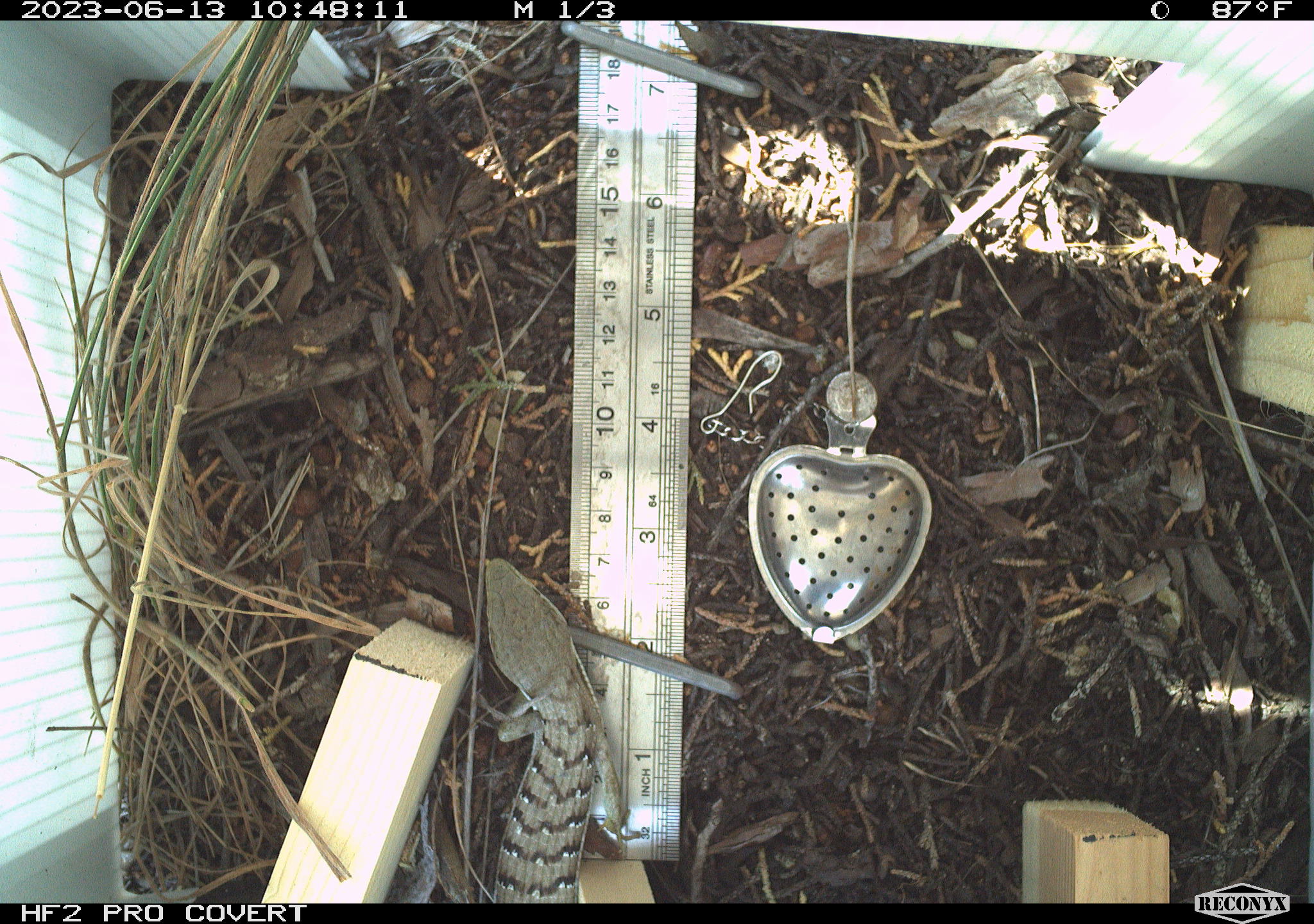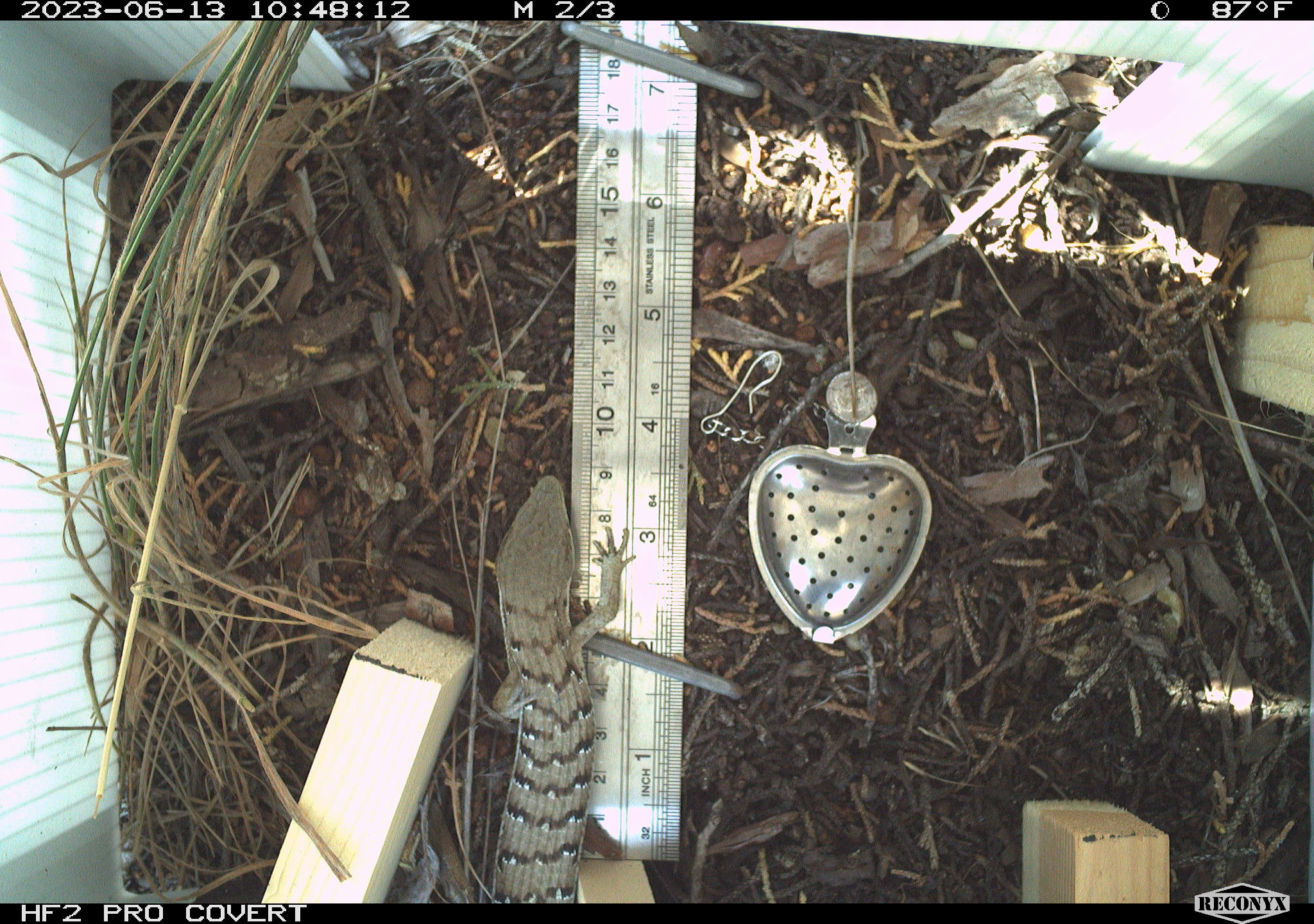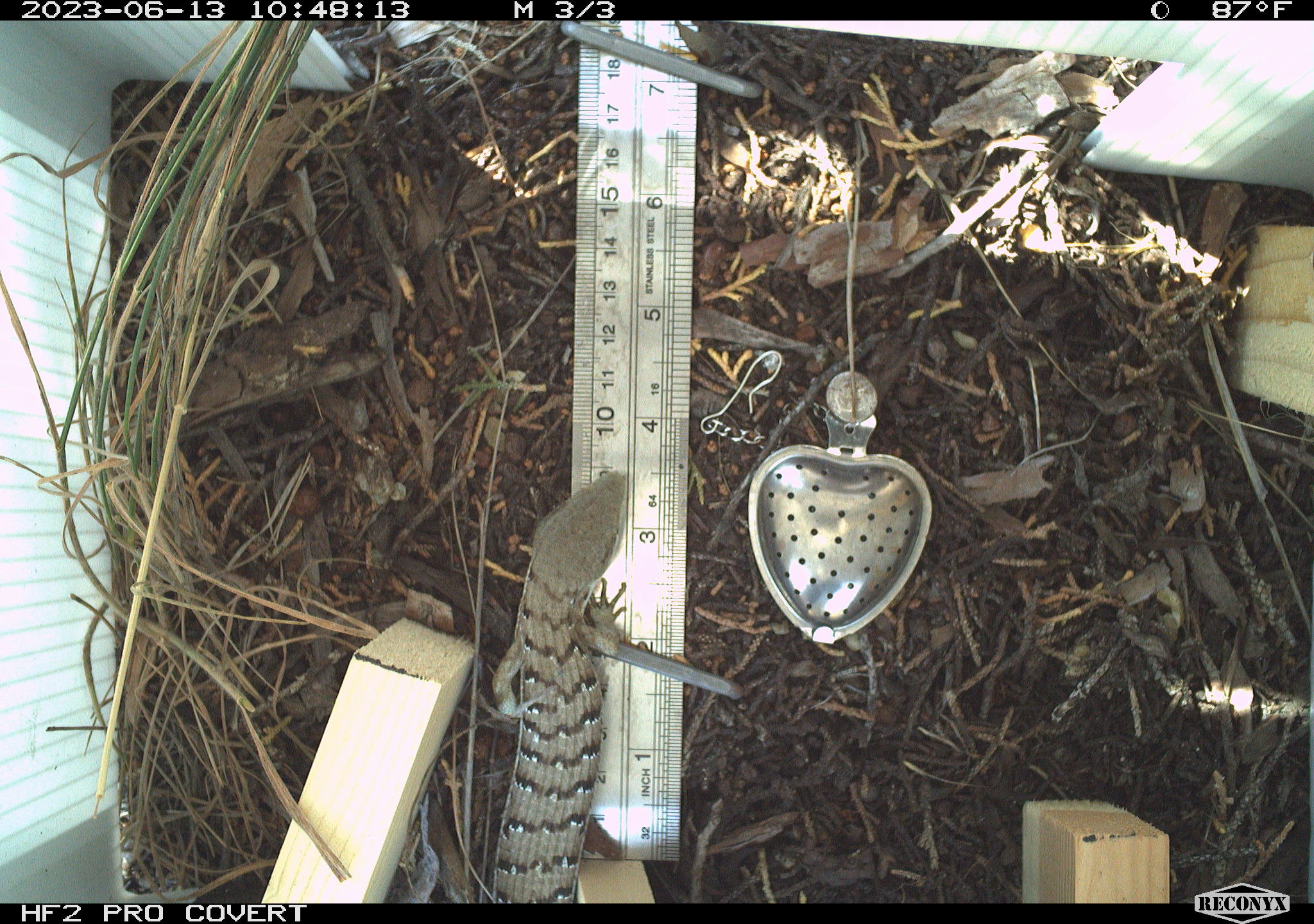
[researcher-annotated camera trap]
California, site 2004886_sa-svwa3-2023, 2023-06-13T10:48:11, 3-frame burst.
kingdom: Animalia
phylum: Chordata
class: Reptilia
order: Squamata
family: Anguidae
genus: Elgaria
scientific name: Elgaria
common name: alligator lizards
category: elgaria species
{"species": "elgaria species (alligator lizards) (Elgaria)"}